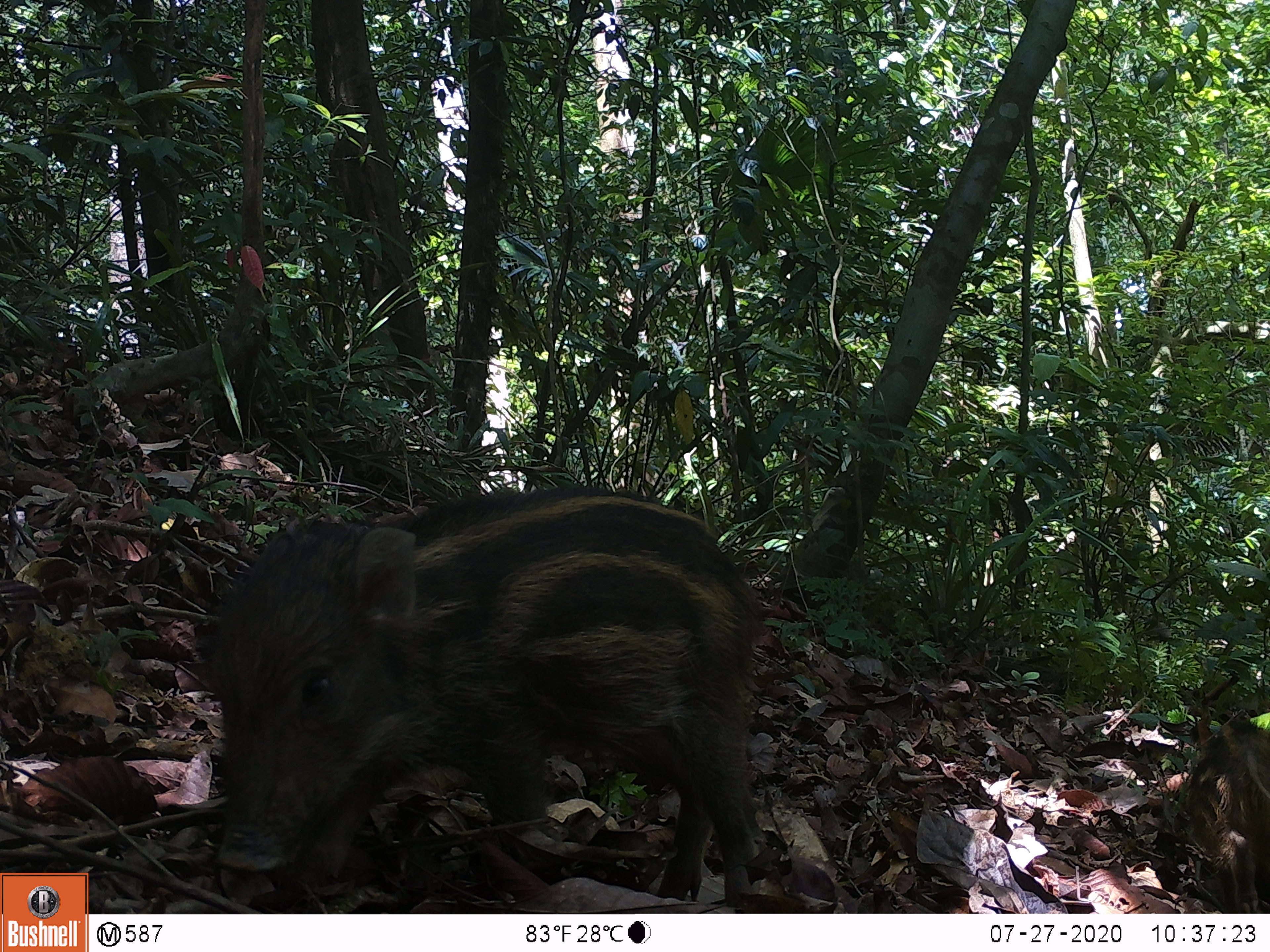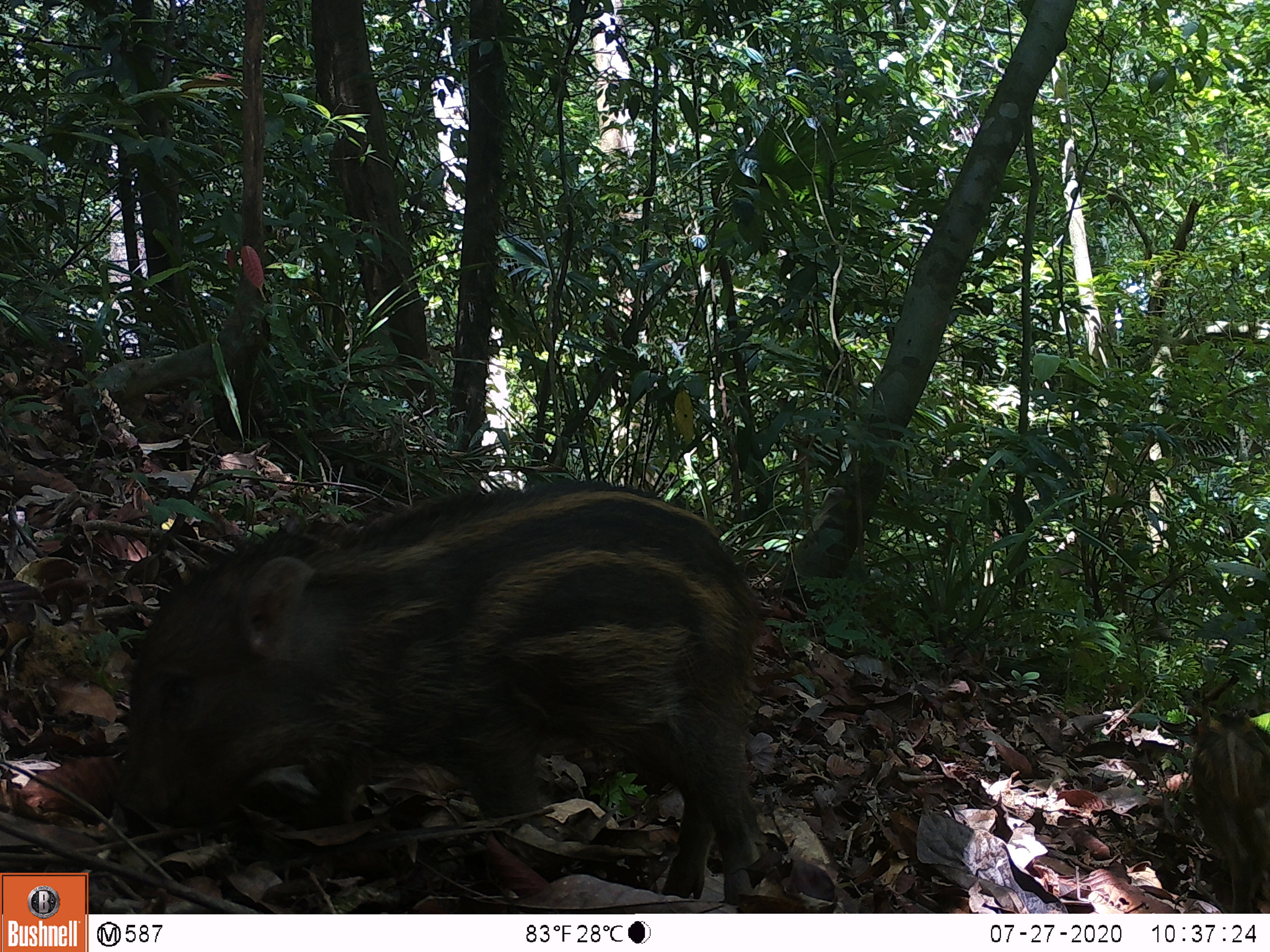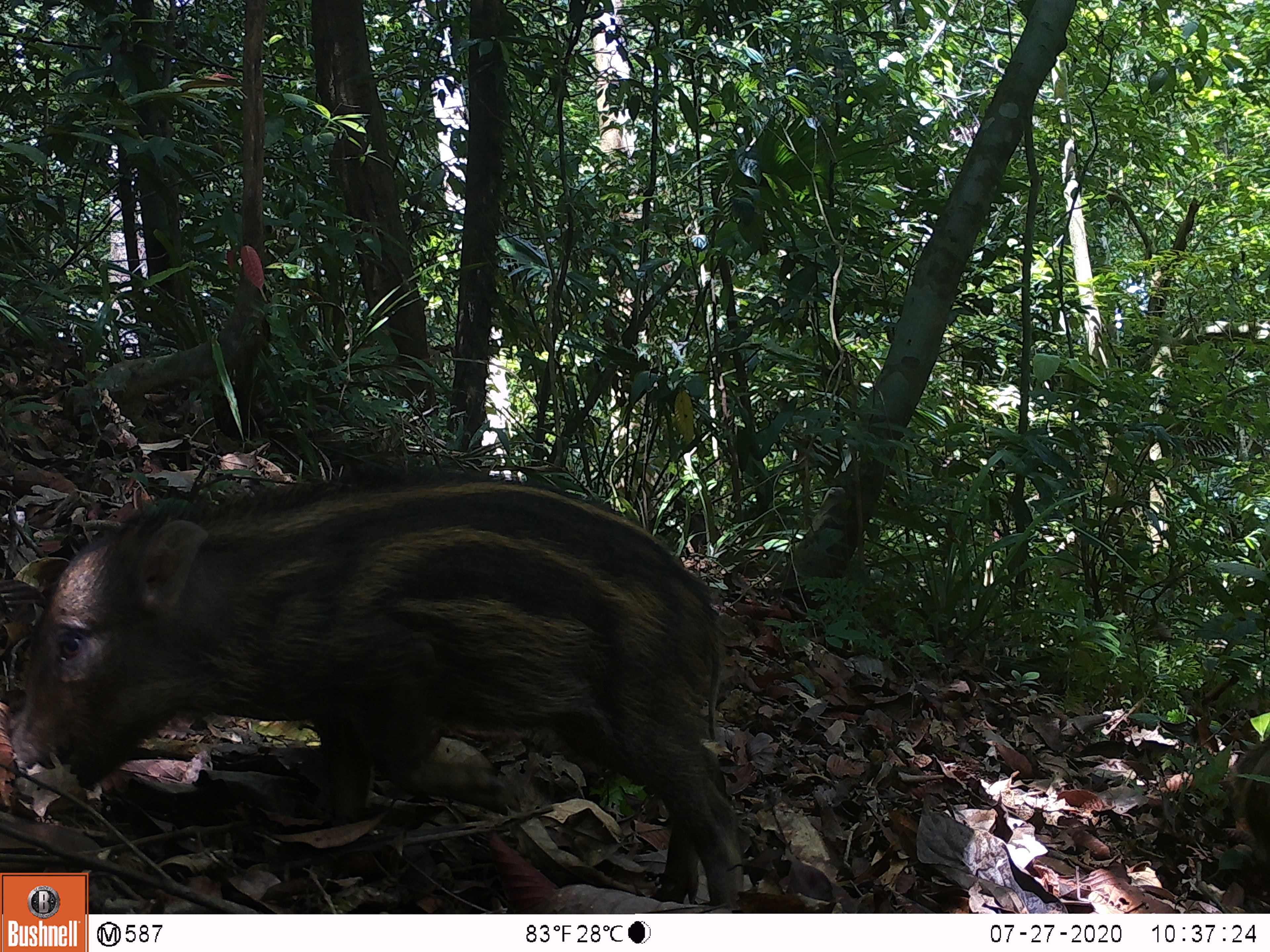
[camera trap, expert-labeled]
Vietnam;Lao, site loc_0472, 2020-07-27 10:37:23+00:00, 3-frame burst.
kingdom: Animalia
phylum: Chordata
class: Mammalia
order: Artiodactyla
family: Suidae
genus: Sus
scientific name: Sus scrofa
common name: eurasian wild pig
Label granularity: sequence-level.